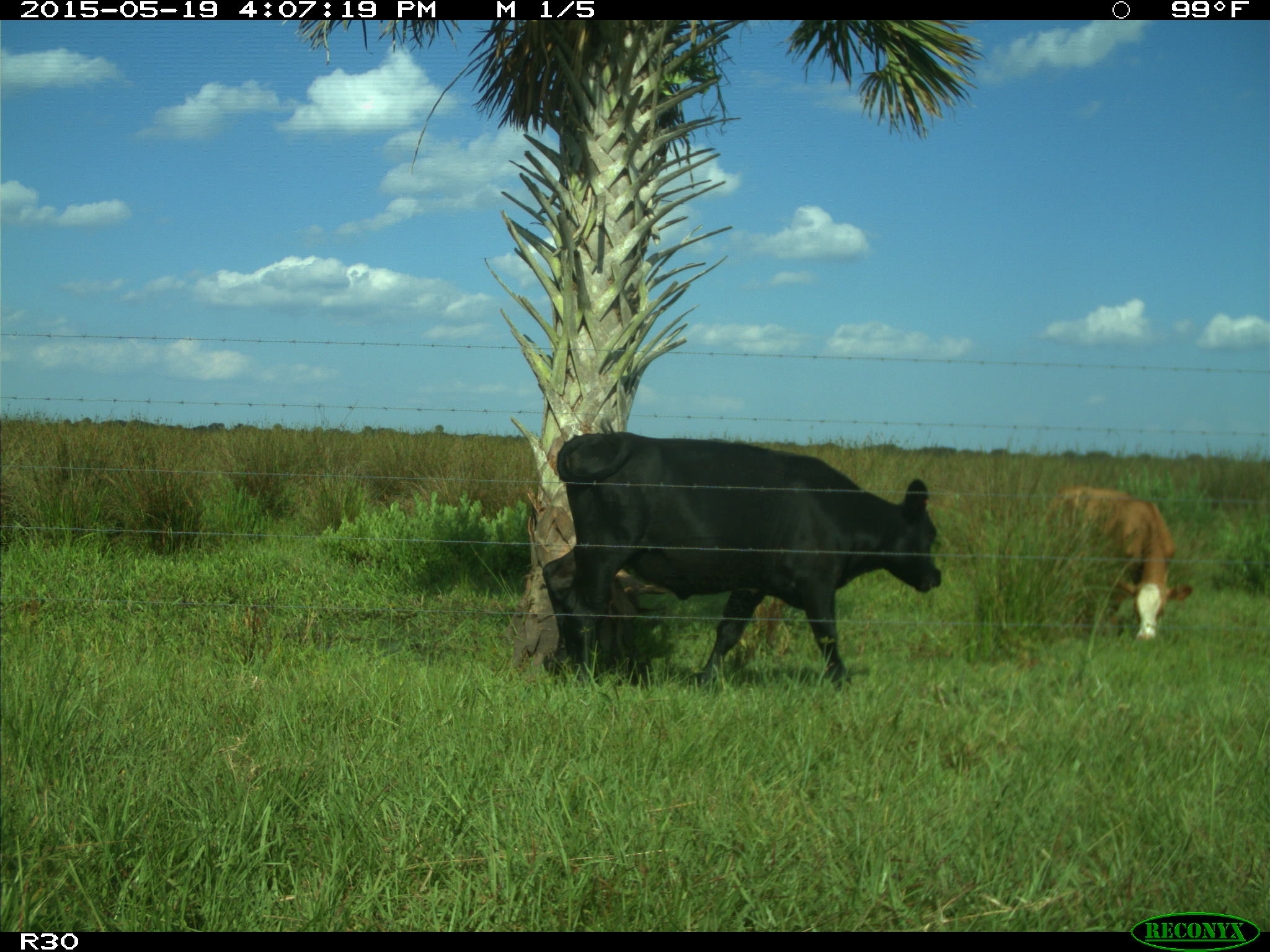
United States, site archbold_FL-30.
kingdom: Animalia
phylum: Chordata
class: Mammalia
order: Artiodactyla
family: Bovidae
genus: Bos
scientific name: Bos taurus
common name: domestic cow